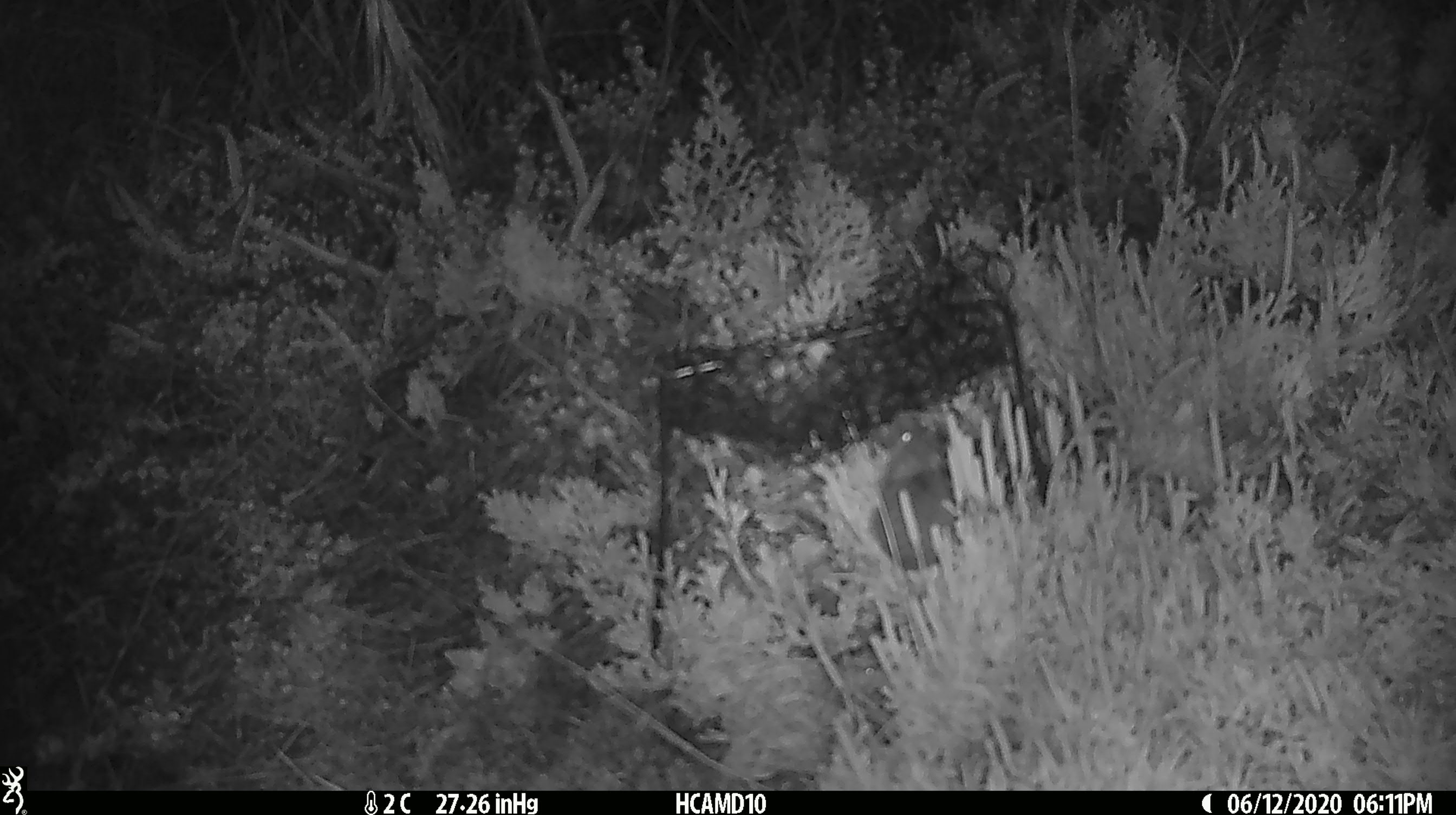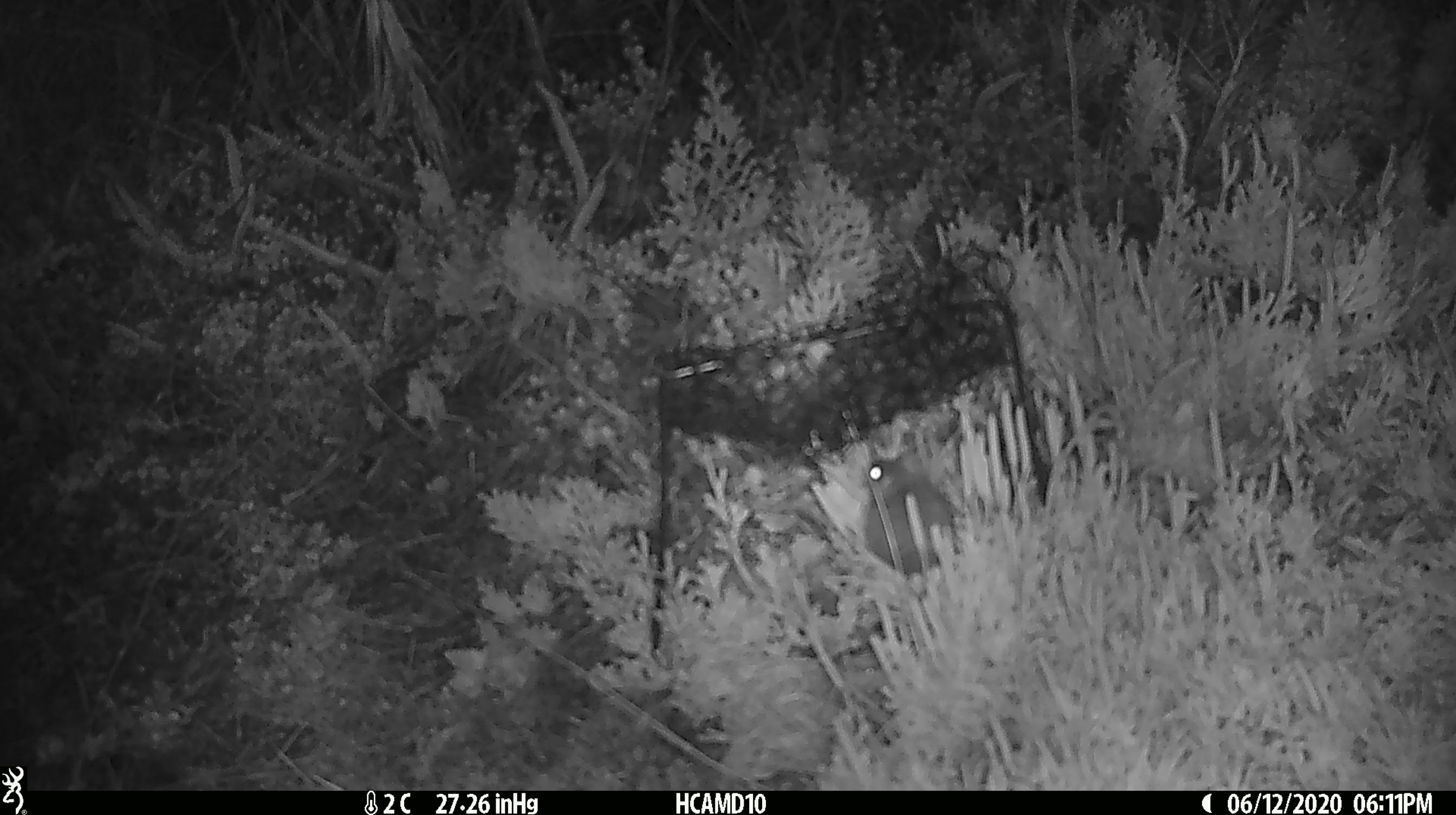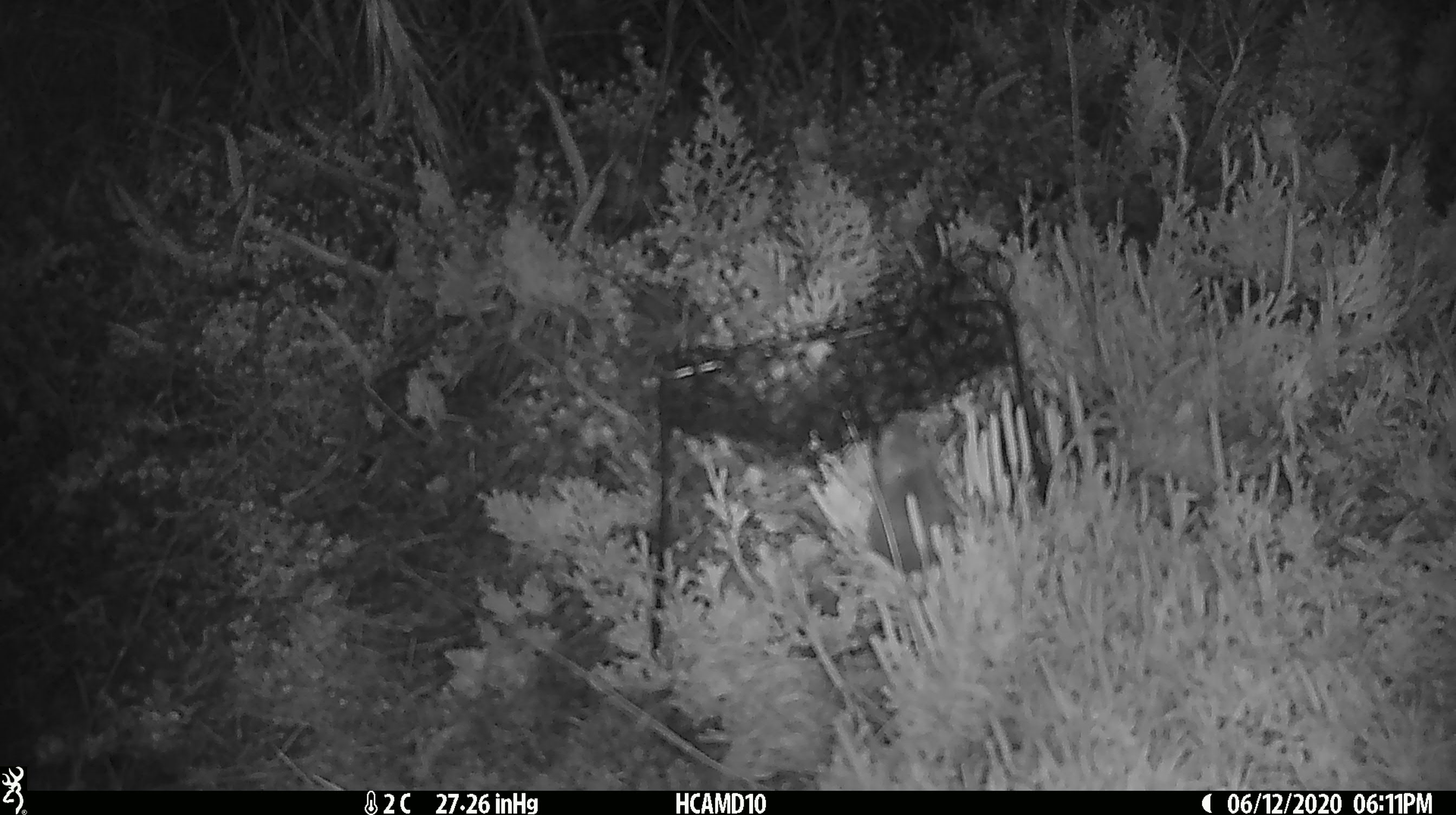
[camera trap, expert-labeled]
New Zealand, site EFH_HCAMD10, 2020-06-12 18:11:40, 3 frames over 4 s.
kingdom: Animalia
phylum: Chordata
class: Mammalia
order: Rodentia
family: Muridae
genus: Mus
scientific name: Mus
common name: mouse